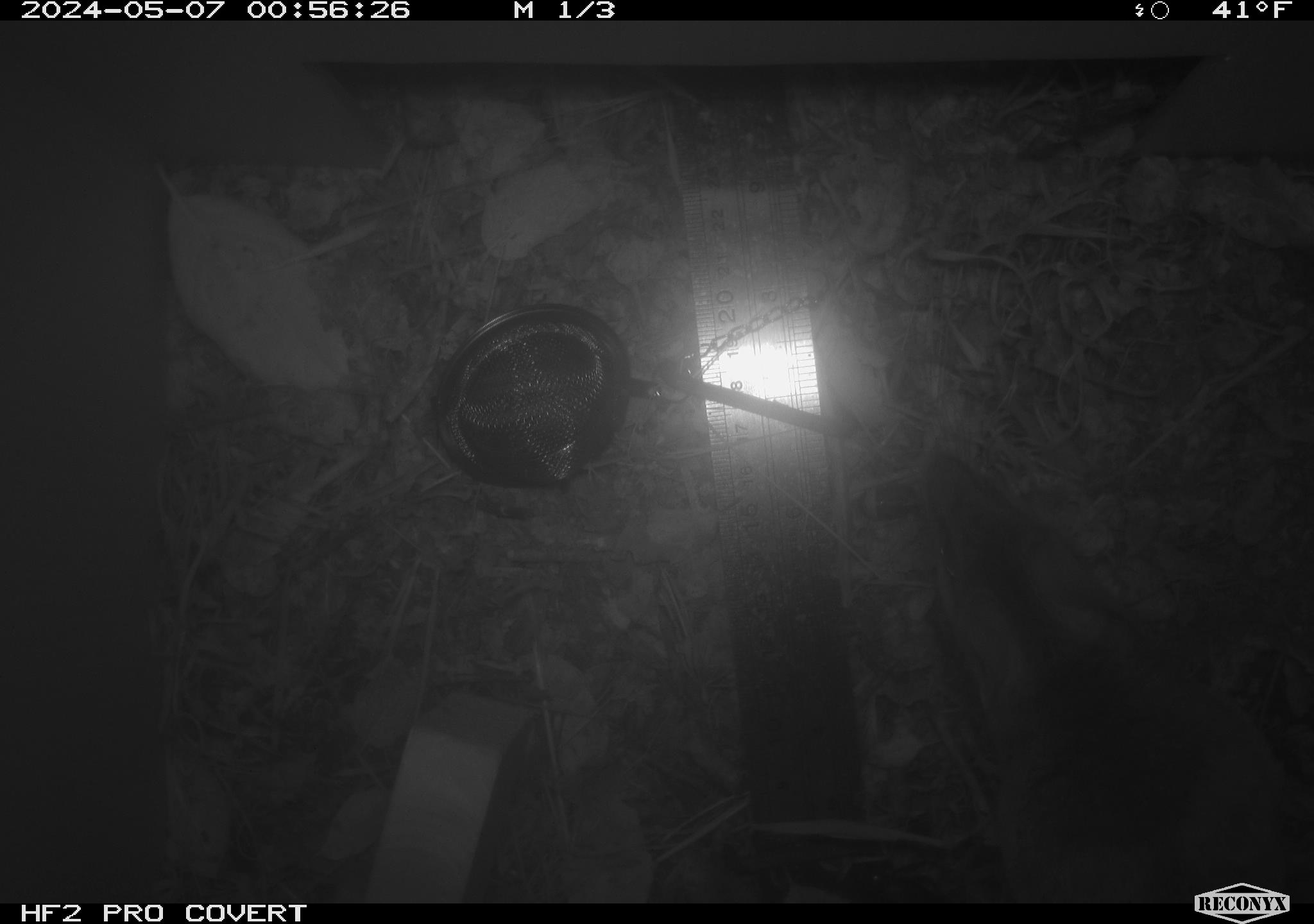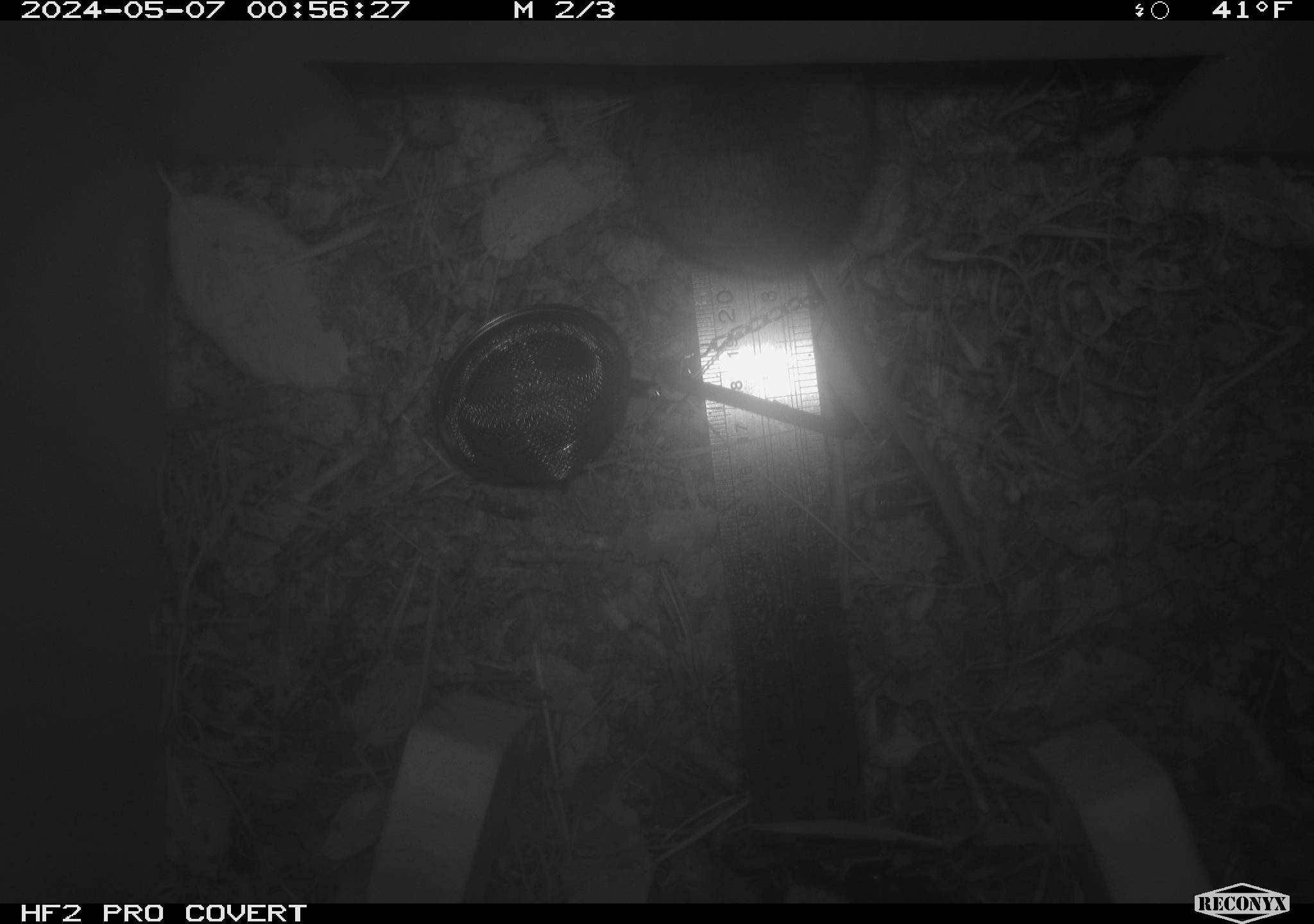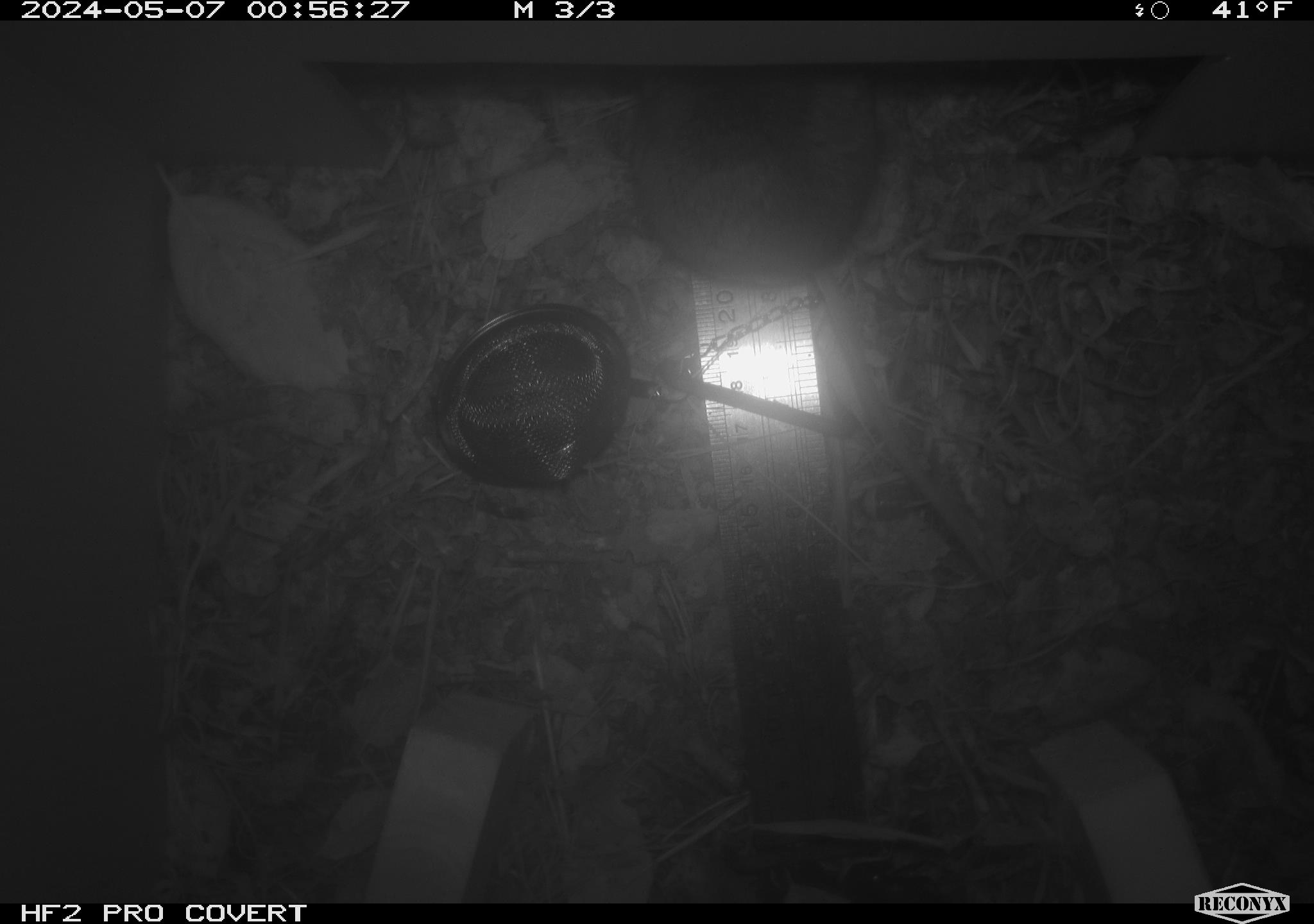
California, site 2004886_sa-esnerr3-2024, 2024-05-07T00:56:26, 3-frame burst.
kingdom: Animalia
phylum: Chordata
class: Mammalia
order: Rodentia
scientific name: Rodentia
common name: rodent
Rodent (Rodentia).